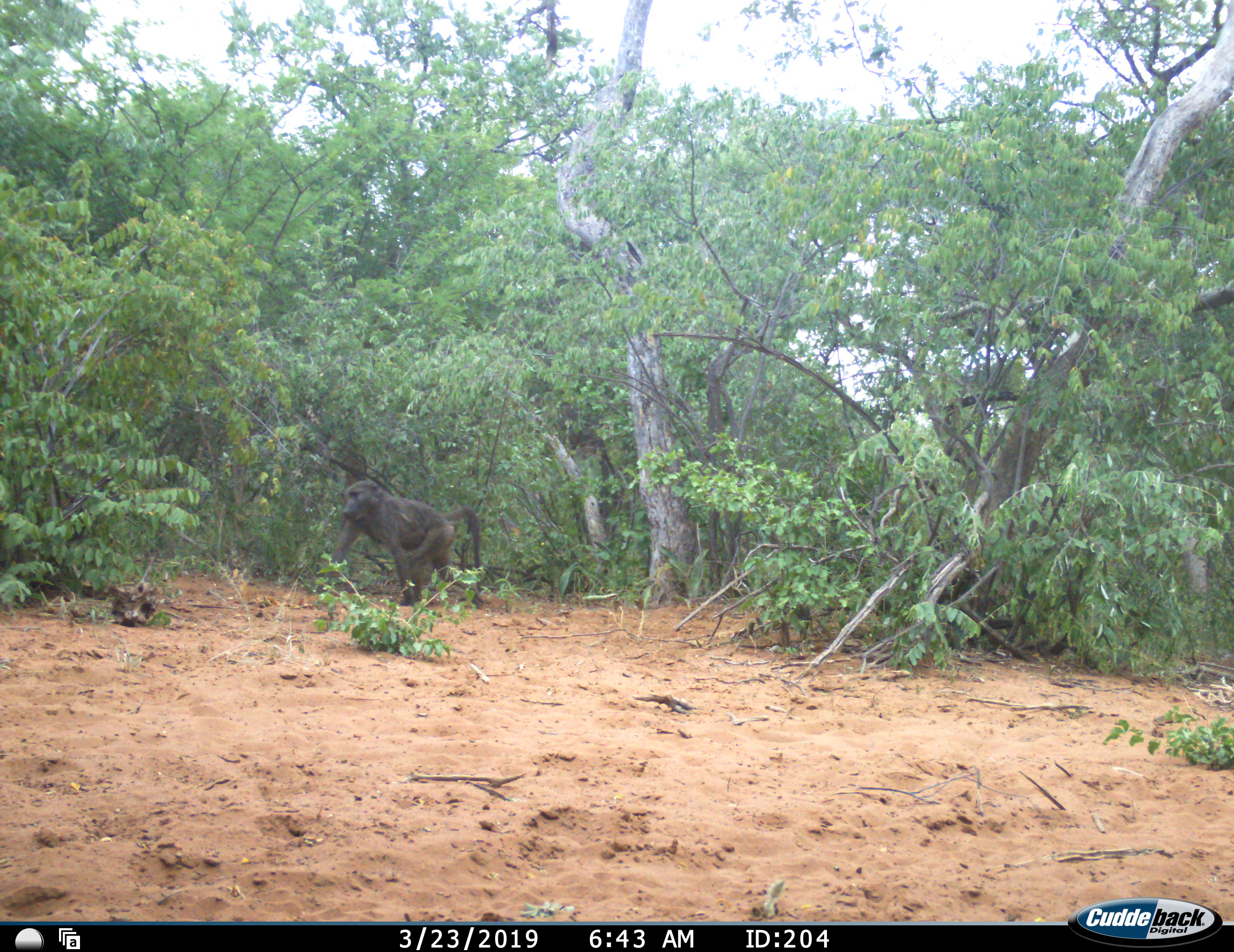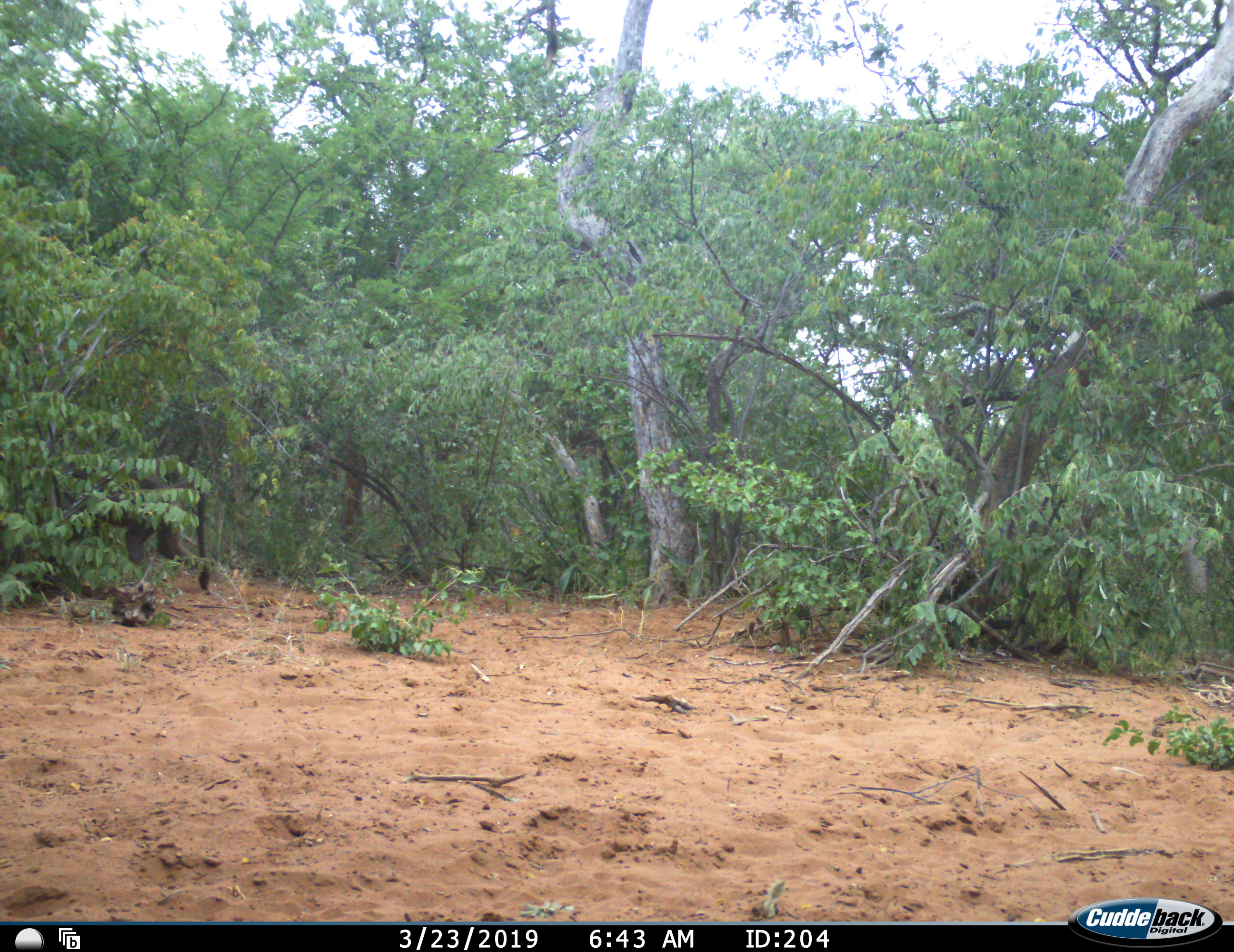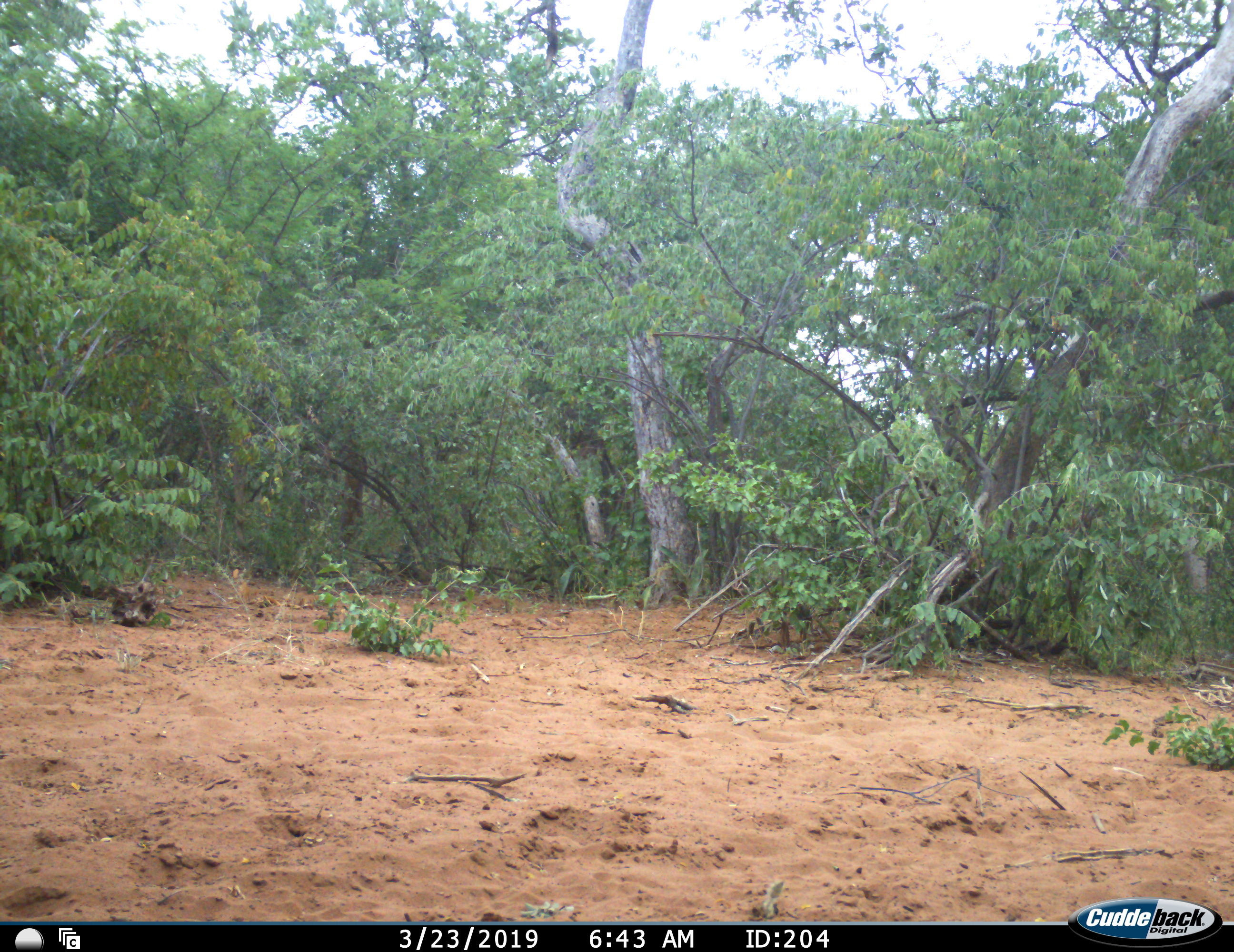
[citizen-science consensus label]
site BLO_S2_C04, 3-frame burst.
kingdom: Animalia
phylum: Chordata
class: Mammalia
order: Primates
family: Cercopithecidae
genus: Papio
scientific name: Papio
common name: baboon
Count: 1.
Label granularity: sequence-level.